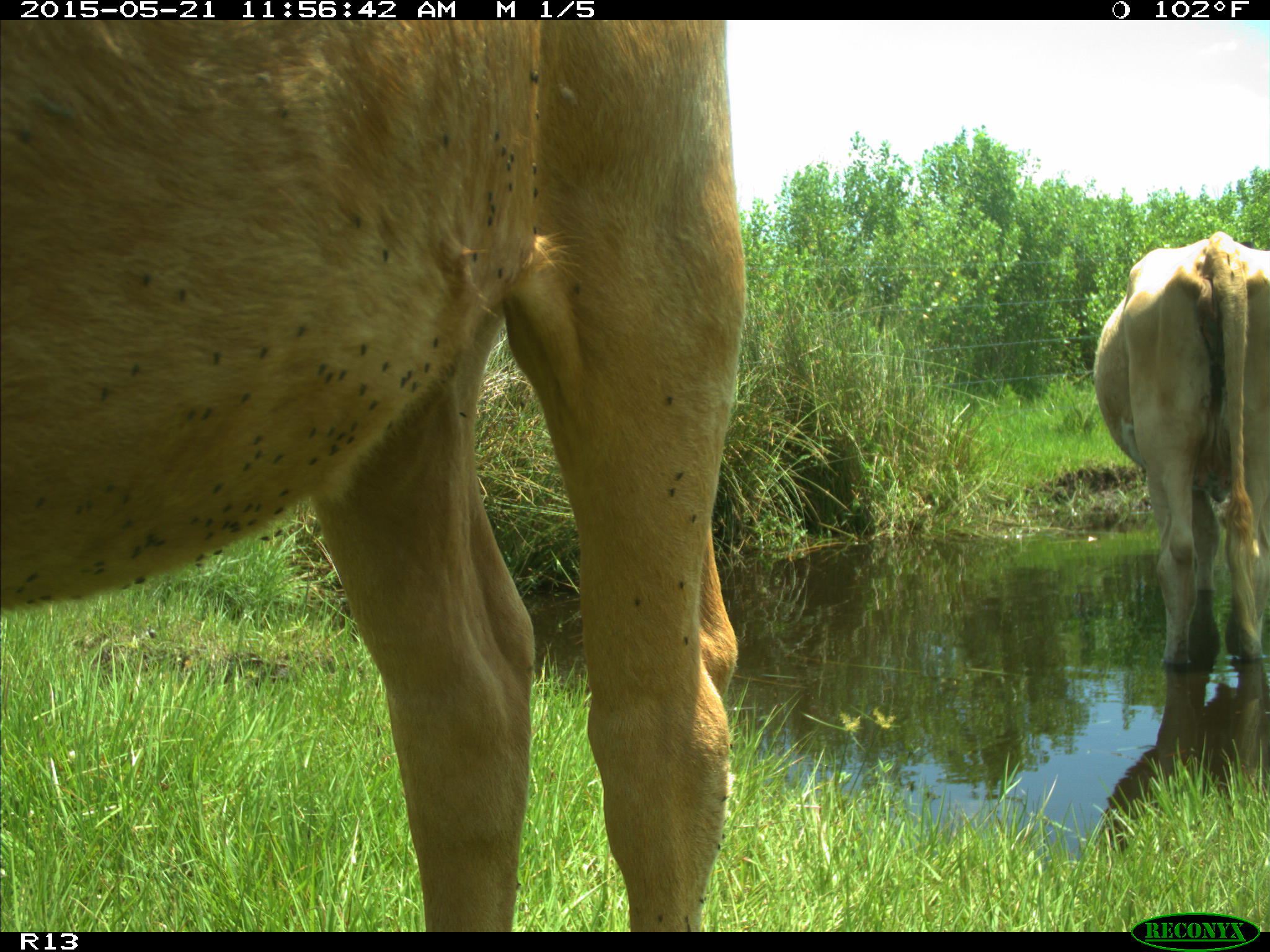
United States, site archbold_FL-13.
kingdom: Animalia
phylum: Chordata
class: Mammalia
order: Artiodactyla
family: Bovidae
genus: Bos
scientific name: Bos taurus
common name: domestic cow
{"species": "Bos taurus (domestic cow)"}